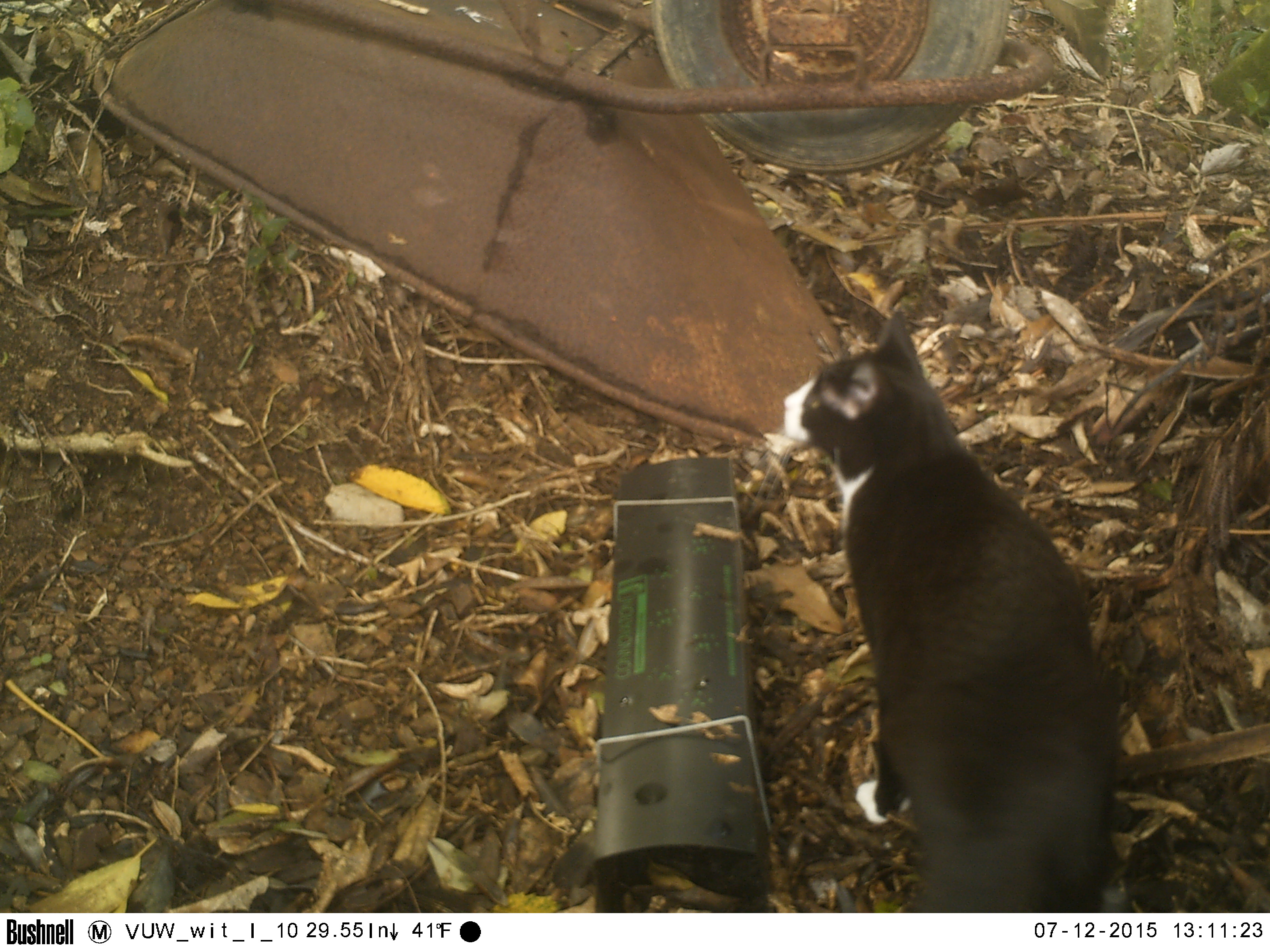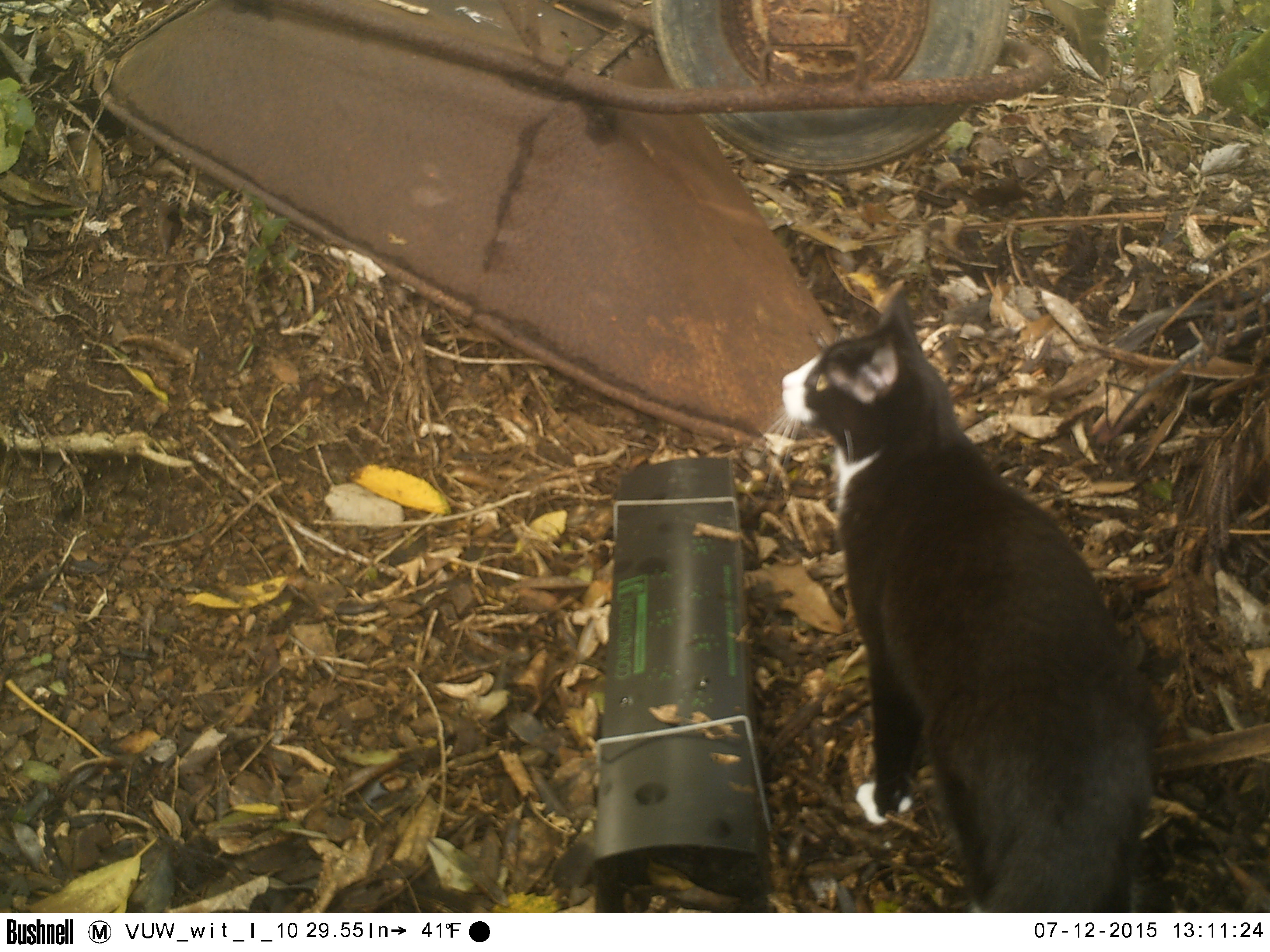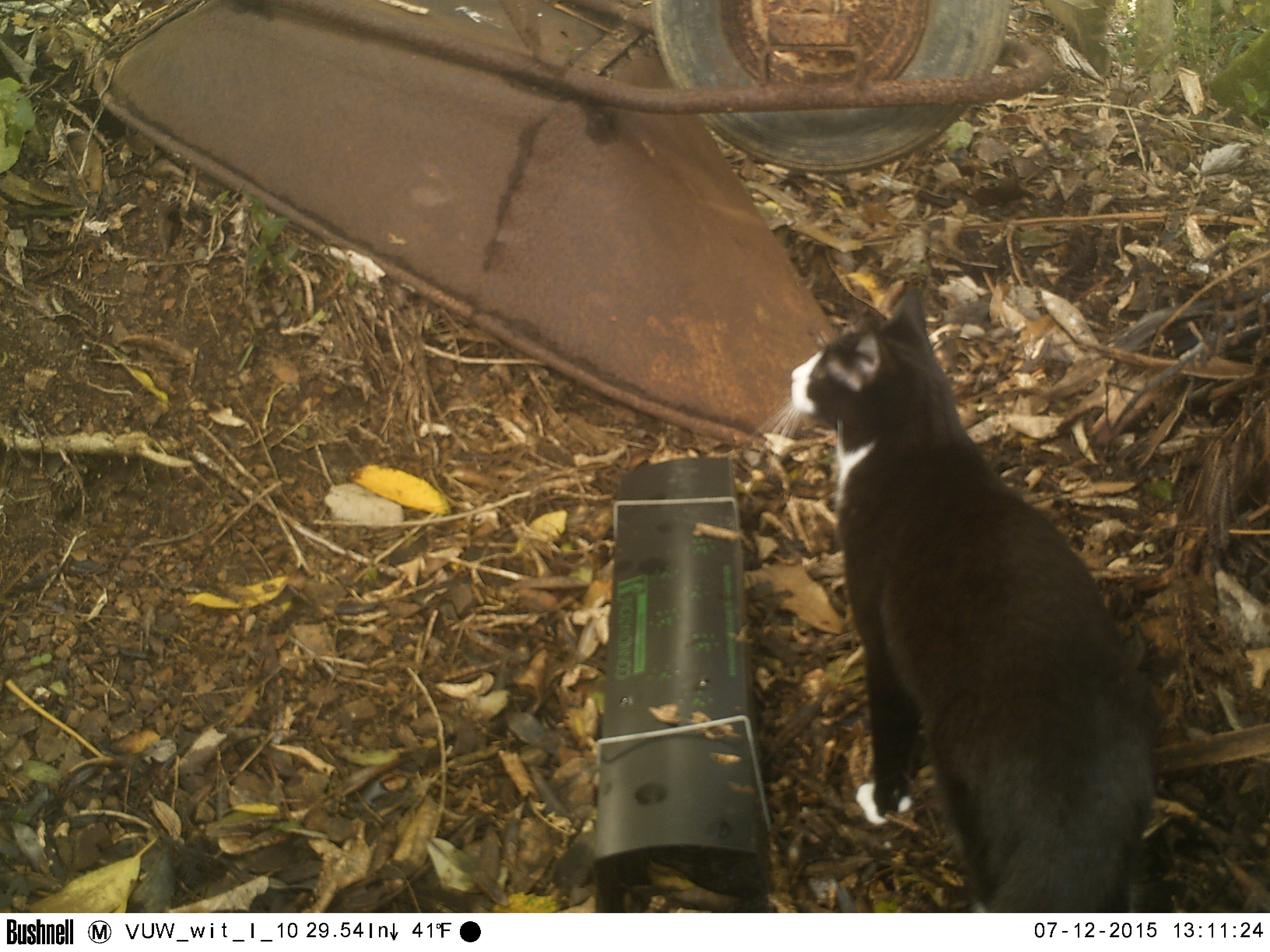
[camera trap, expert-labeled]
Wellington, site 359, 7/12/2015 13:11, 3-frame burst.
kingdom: Animalia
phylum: Chordata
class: Mammalia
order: Carnivora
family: Felidae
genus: Felis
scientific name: Felis catus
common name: cat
Cat (Felis catus).